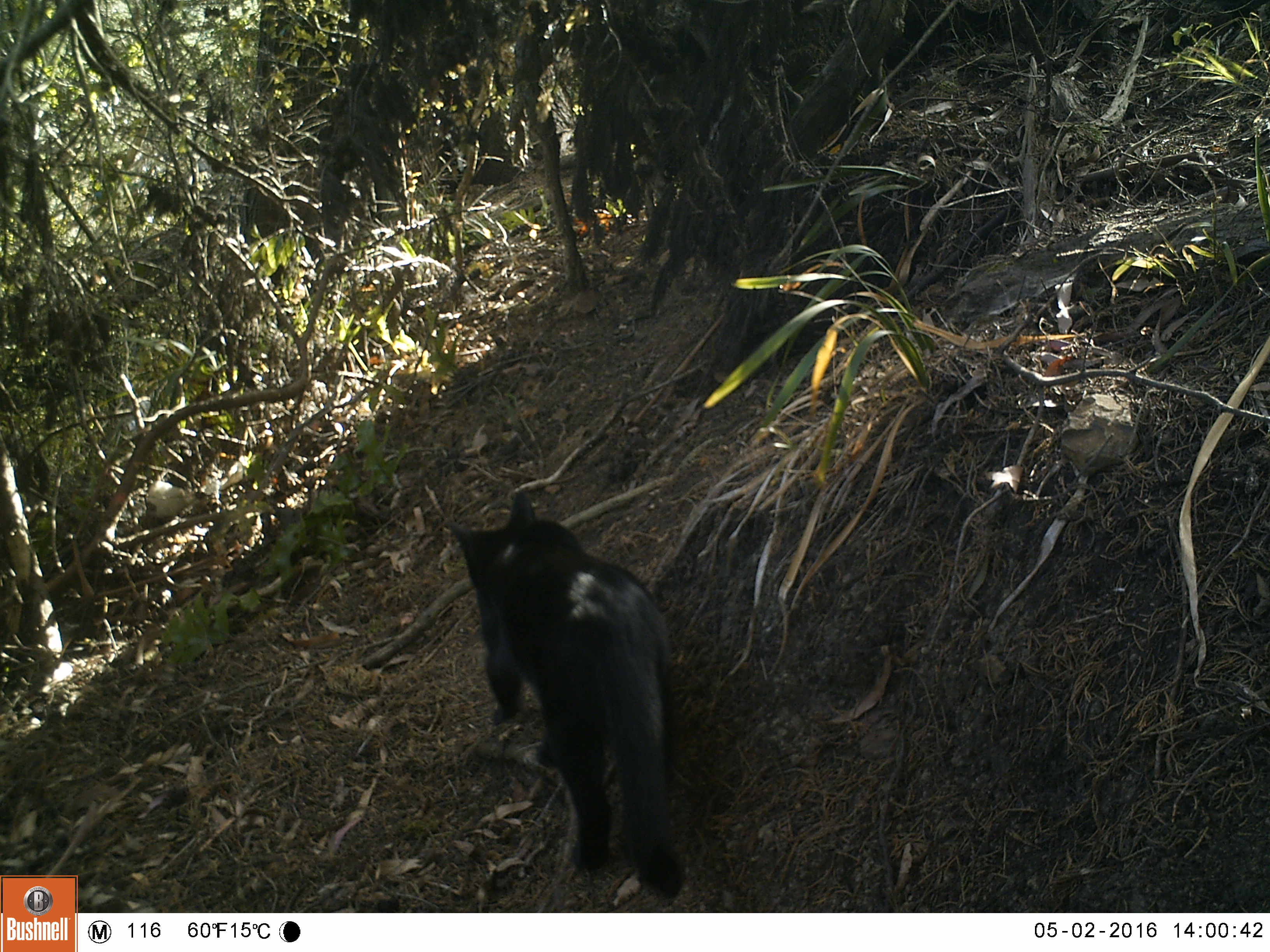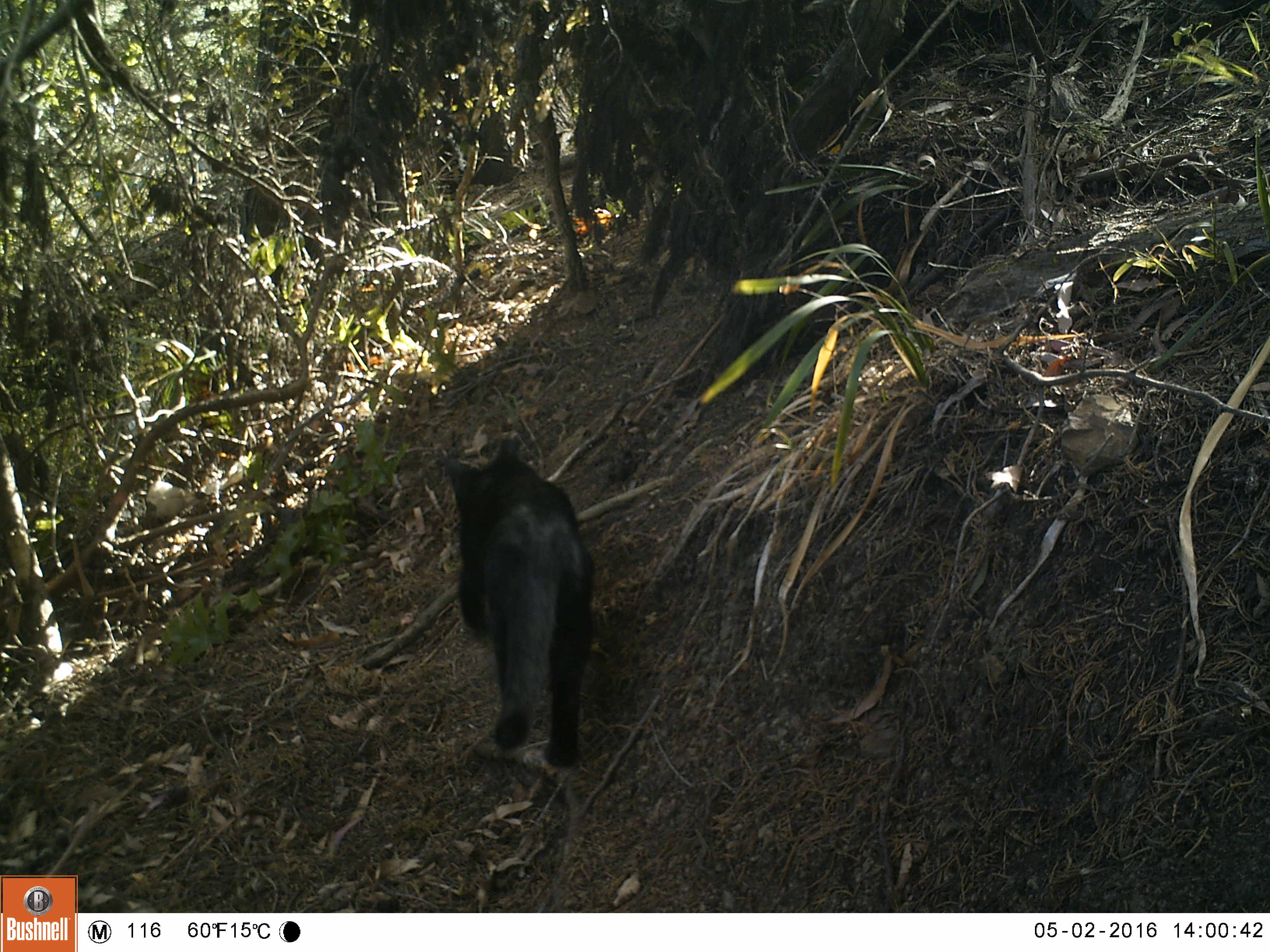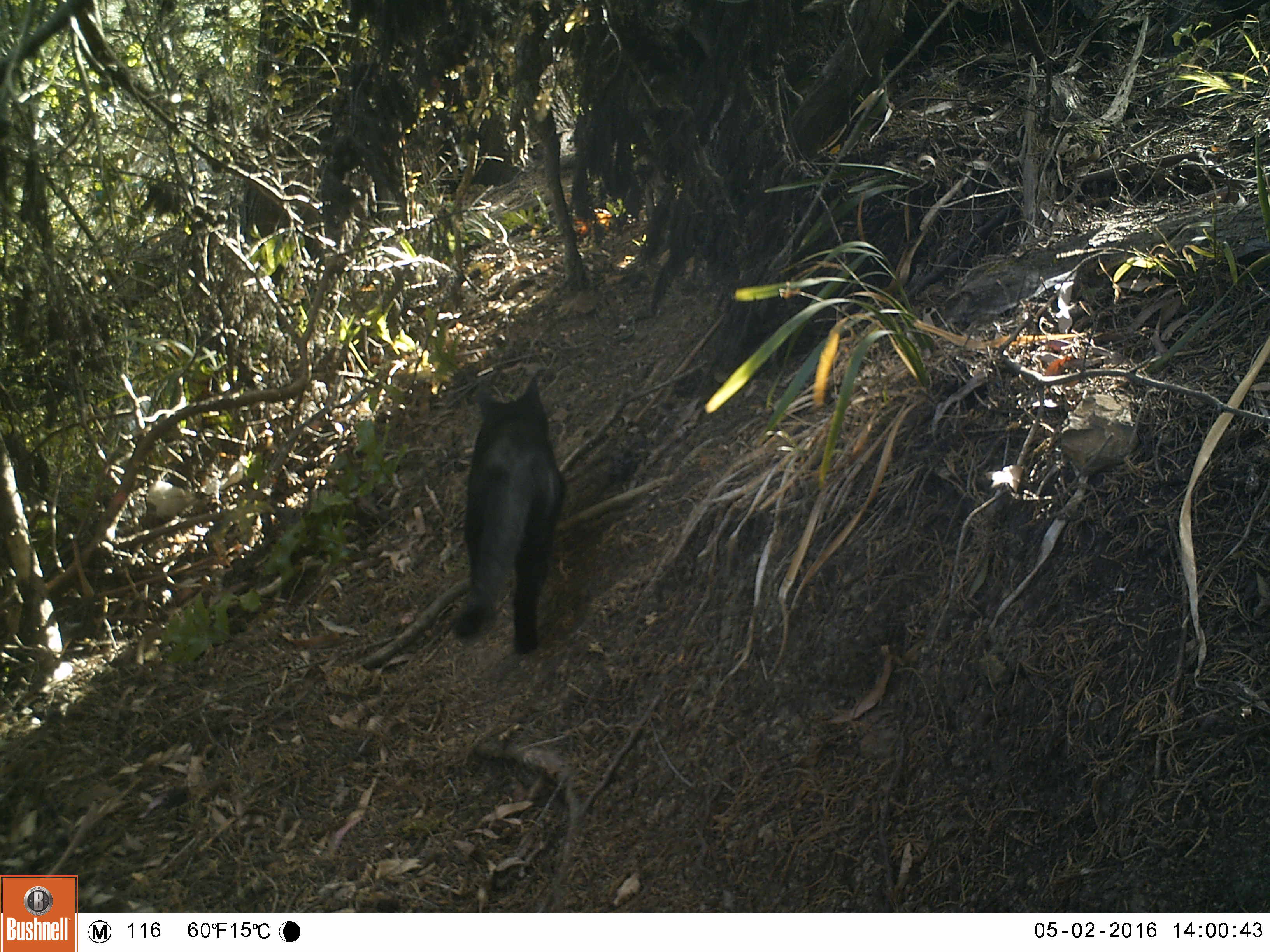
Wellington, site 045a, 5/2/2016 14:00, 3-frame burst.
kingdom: Animalia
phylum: Chordata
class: Mammalia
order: Carnivora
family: Felidae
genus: Felis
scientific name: Felis catus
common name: cat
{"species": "cat (Felis catus)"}